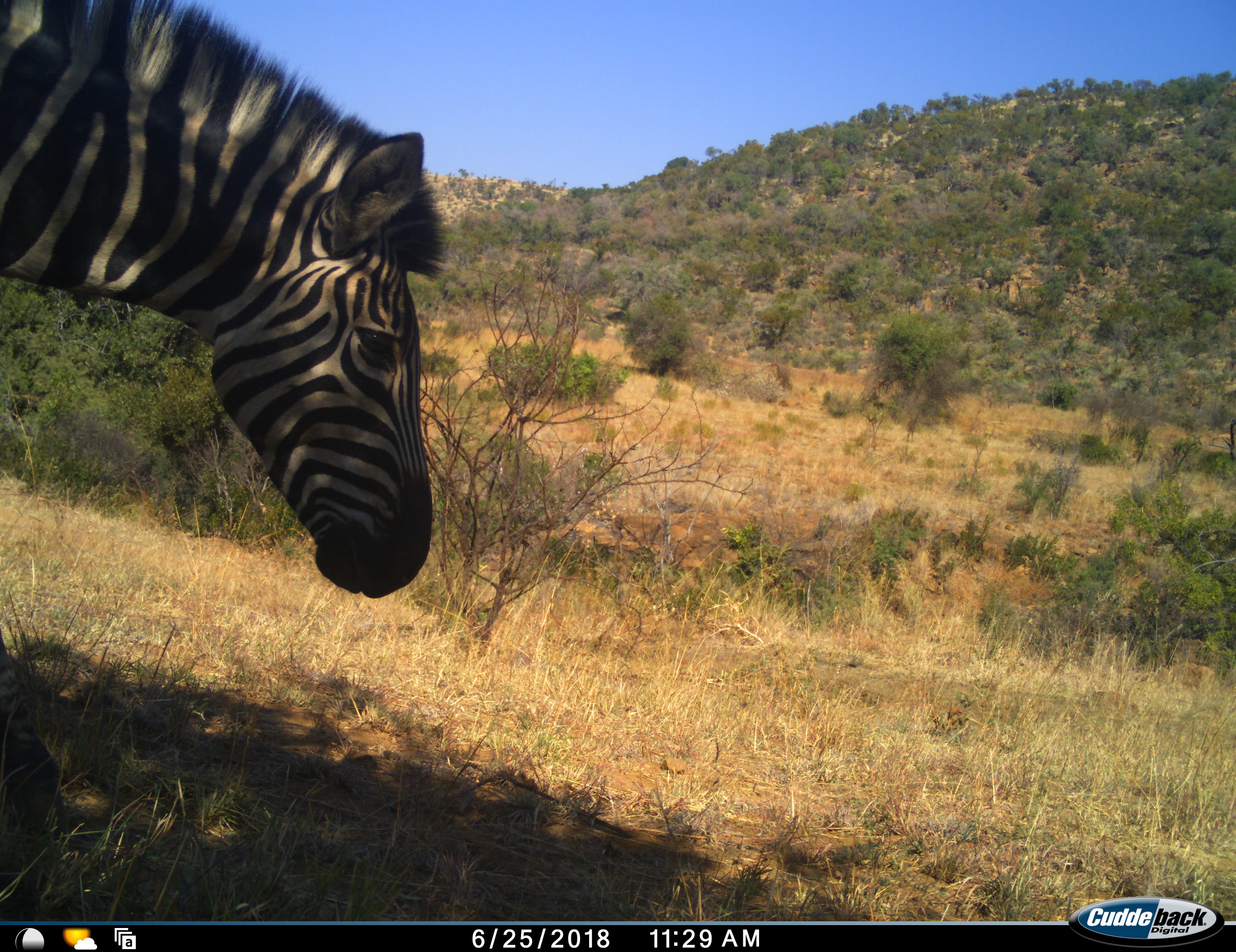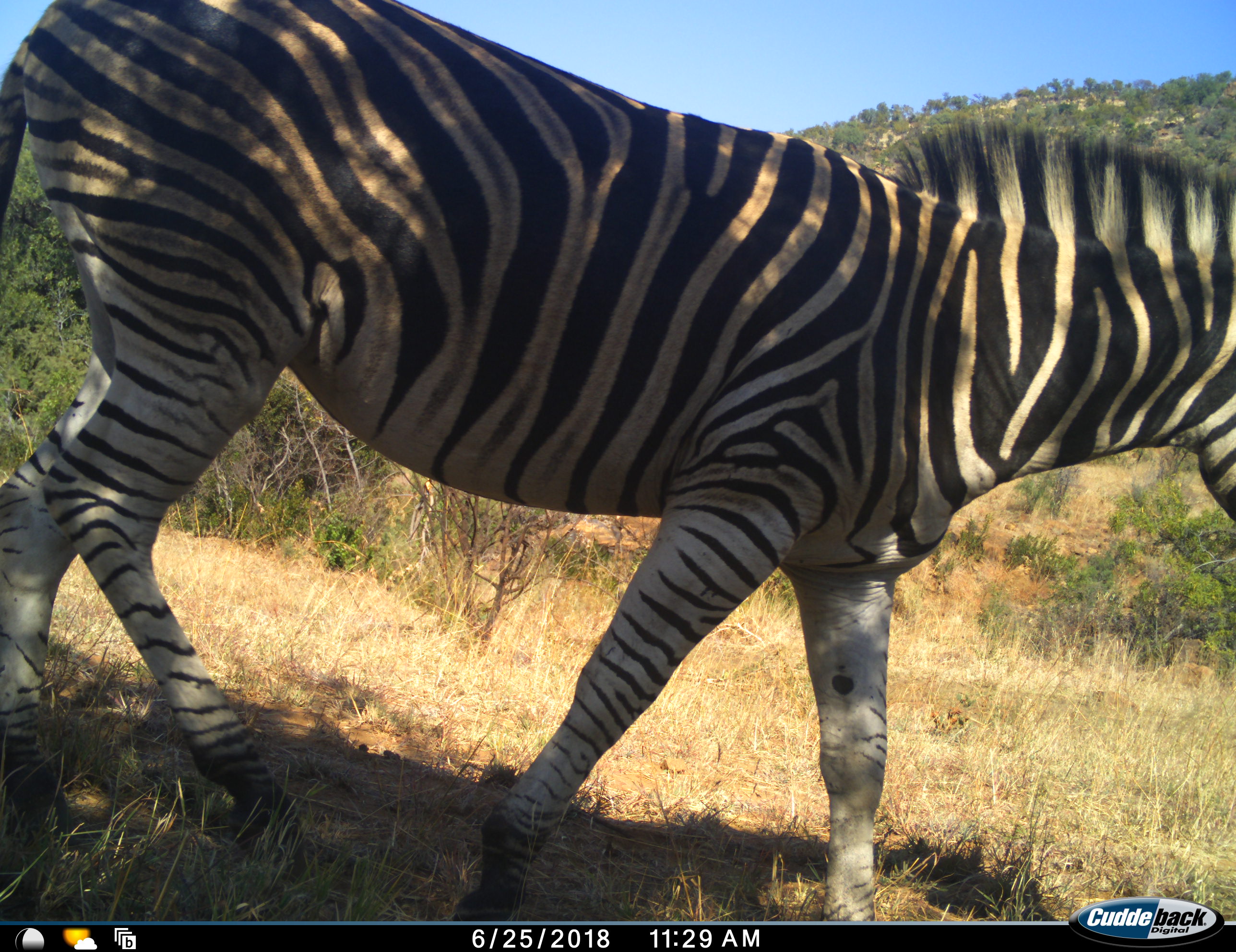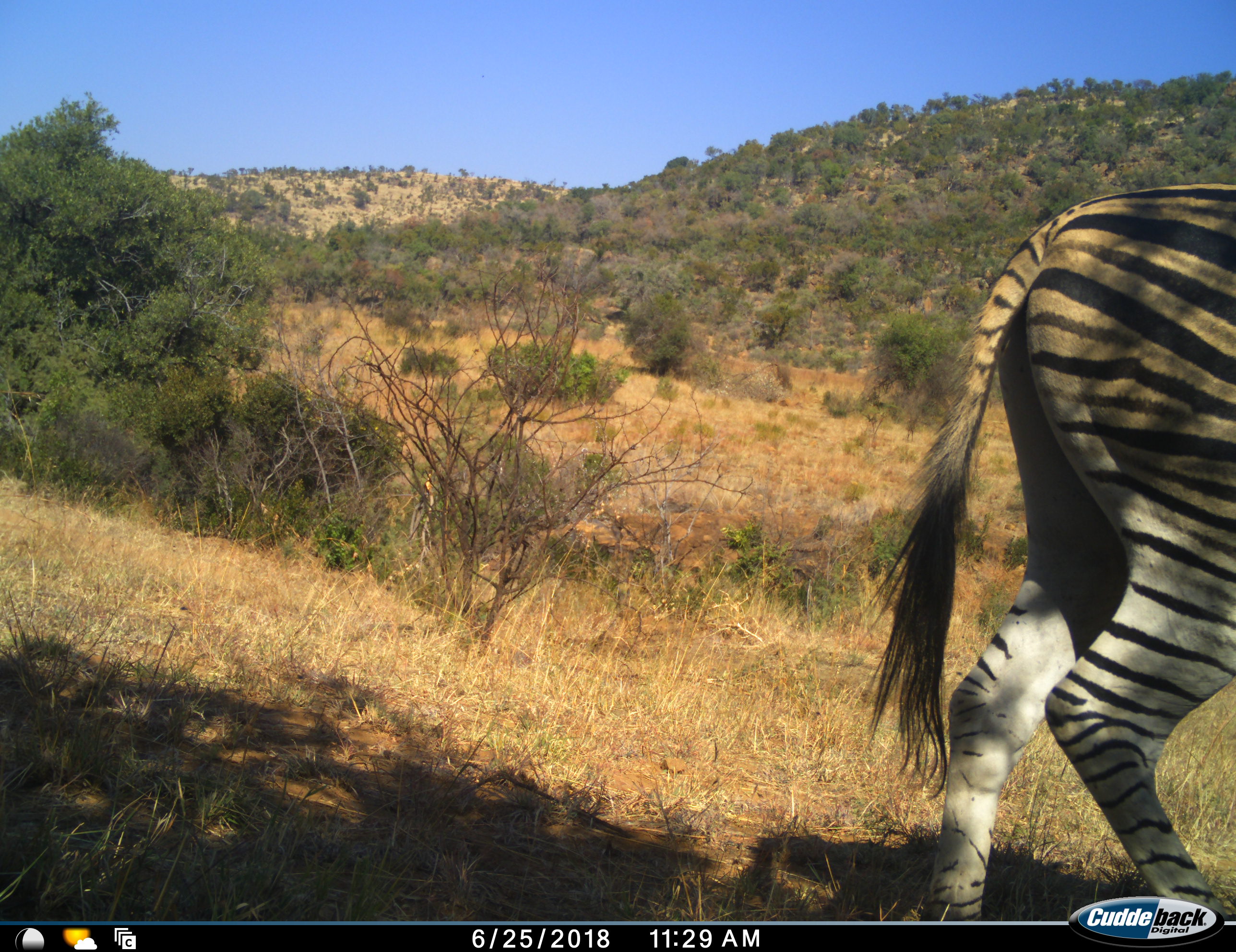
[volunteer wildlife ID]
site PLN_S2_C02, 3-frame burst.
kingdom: Animalia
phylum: Chordata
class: Mammalia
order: Perissodactyla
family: Equidae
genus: Equus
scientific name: Equus quagga burchellii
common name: burchell's zebra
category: zebraburchells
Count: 1.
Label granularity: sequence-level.